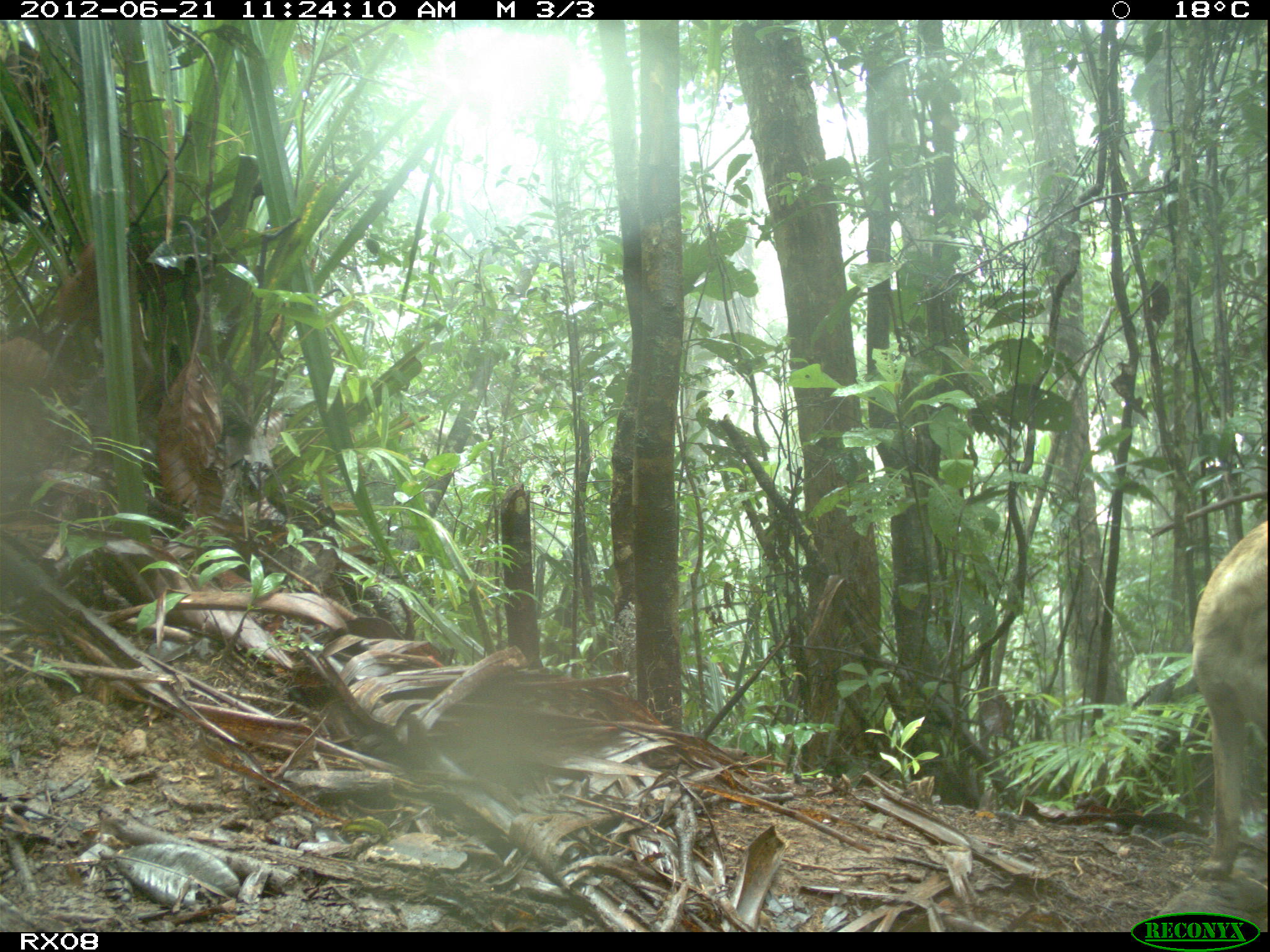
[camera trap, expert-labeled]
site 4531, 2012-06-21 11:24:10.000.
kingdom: Animalia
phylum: Chordata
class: Mammalia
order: Carnivora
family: Canidae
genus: Canis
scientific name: Canis familiaris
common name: domestic dog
Canis familiaris (domestic dog), count 1.